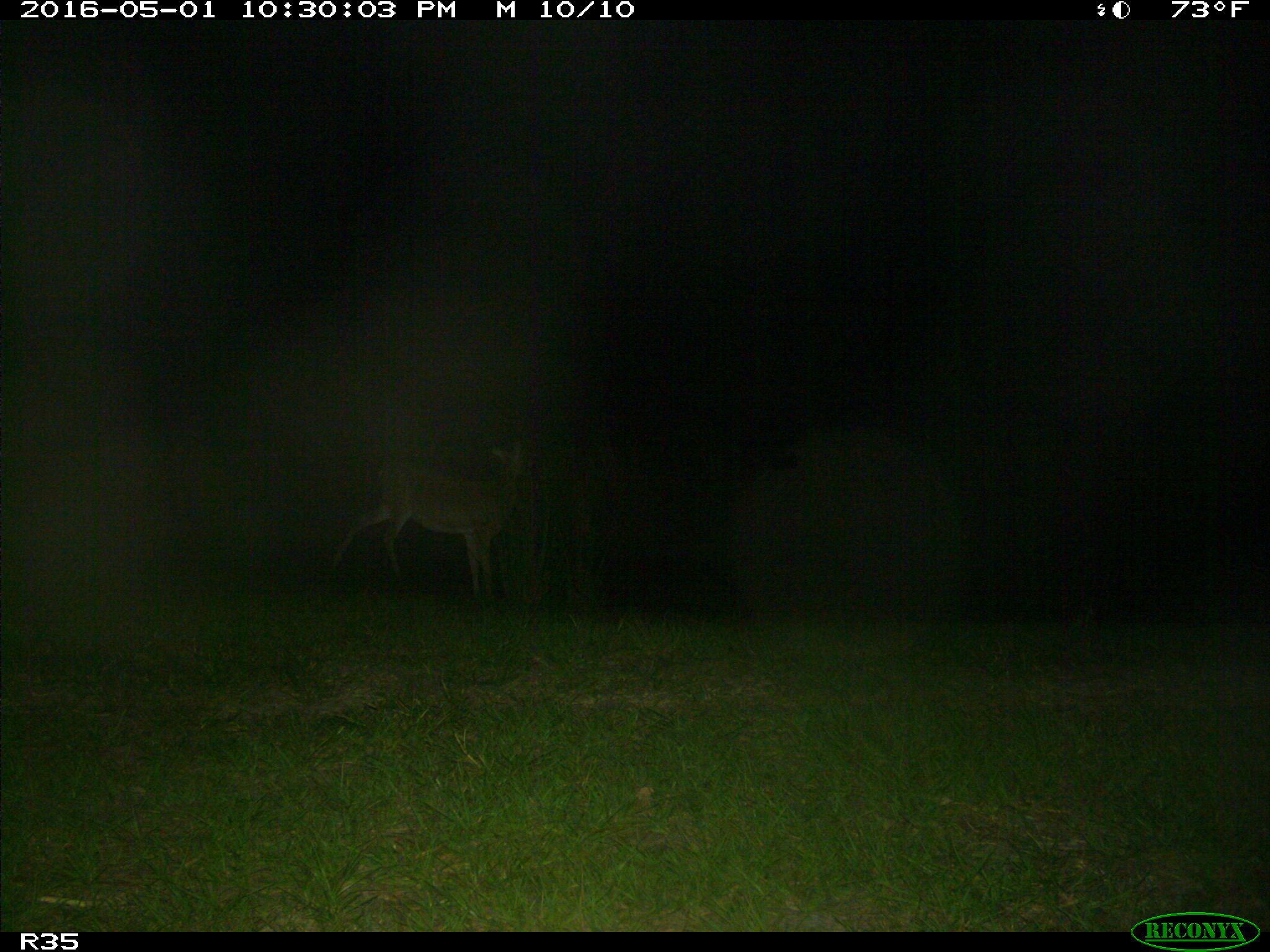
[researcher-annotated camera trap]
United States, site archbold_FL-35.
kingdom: Animalia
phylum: Chordata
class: Mammalia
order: Artiodactyla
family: Cervidae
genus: Odocoileus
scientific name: Odocoileus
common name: deer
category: unidentified deer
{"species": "unidentified deer (deer) (Odocoileus)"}